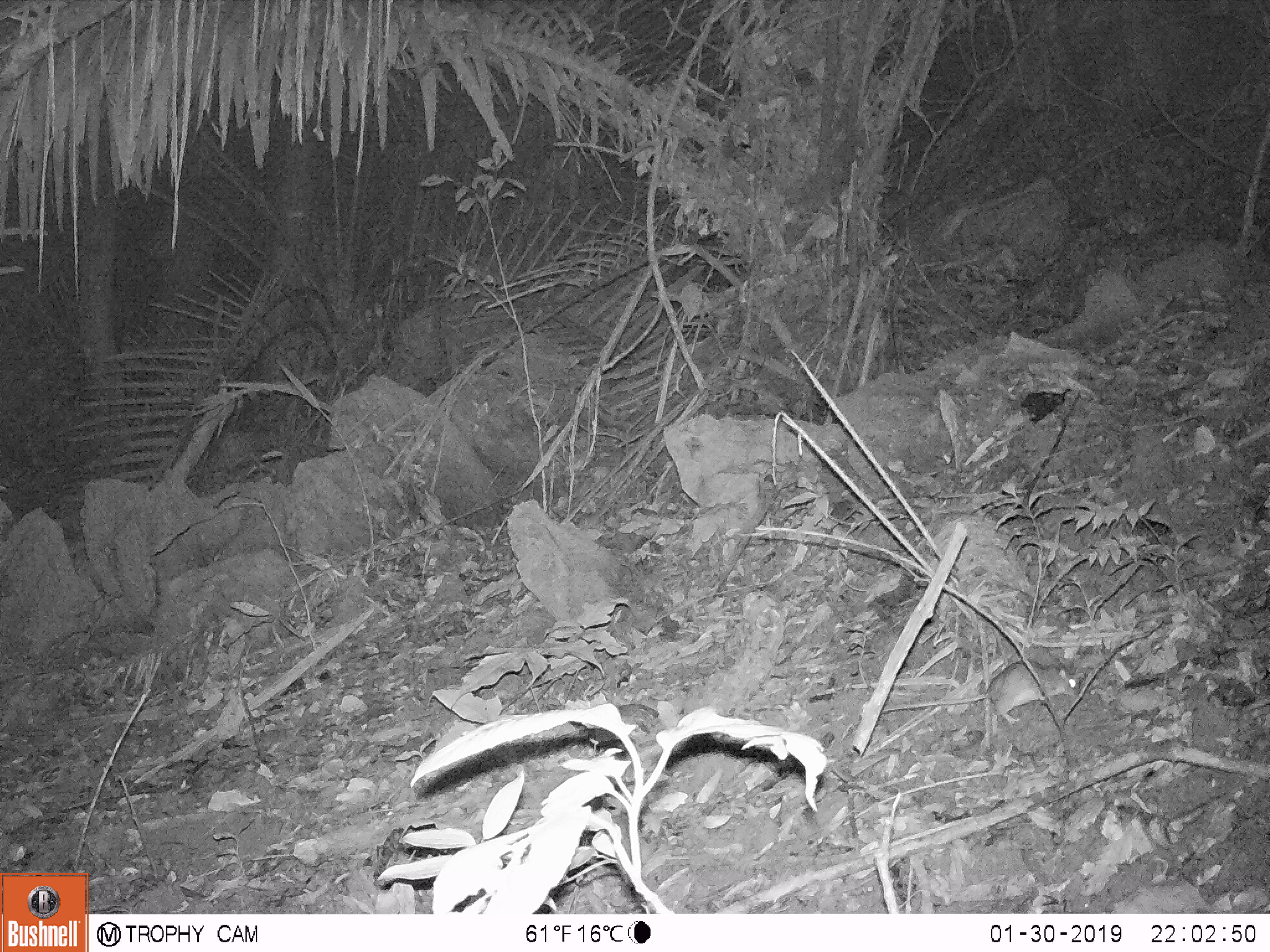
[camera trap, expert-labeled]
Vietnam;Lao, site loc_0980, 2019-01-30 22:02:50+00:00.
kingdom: Animalia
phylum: Chordata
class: Mammalia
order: Rodentia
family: Muridae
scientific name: Muridae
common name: old-world mice and rats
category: unidentified murid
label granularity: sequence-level